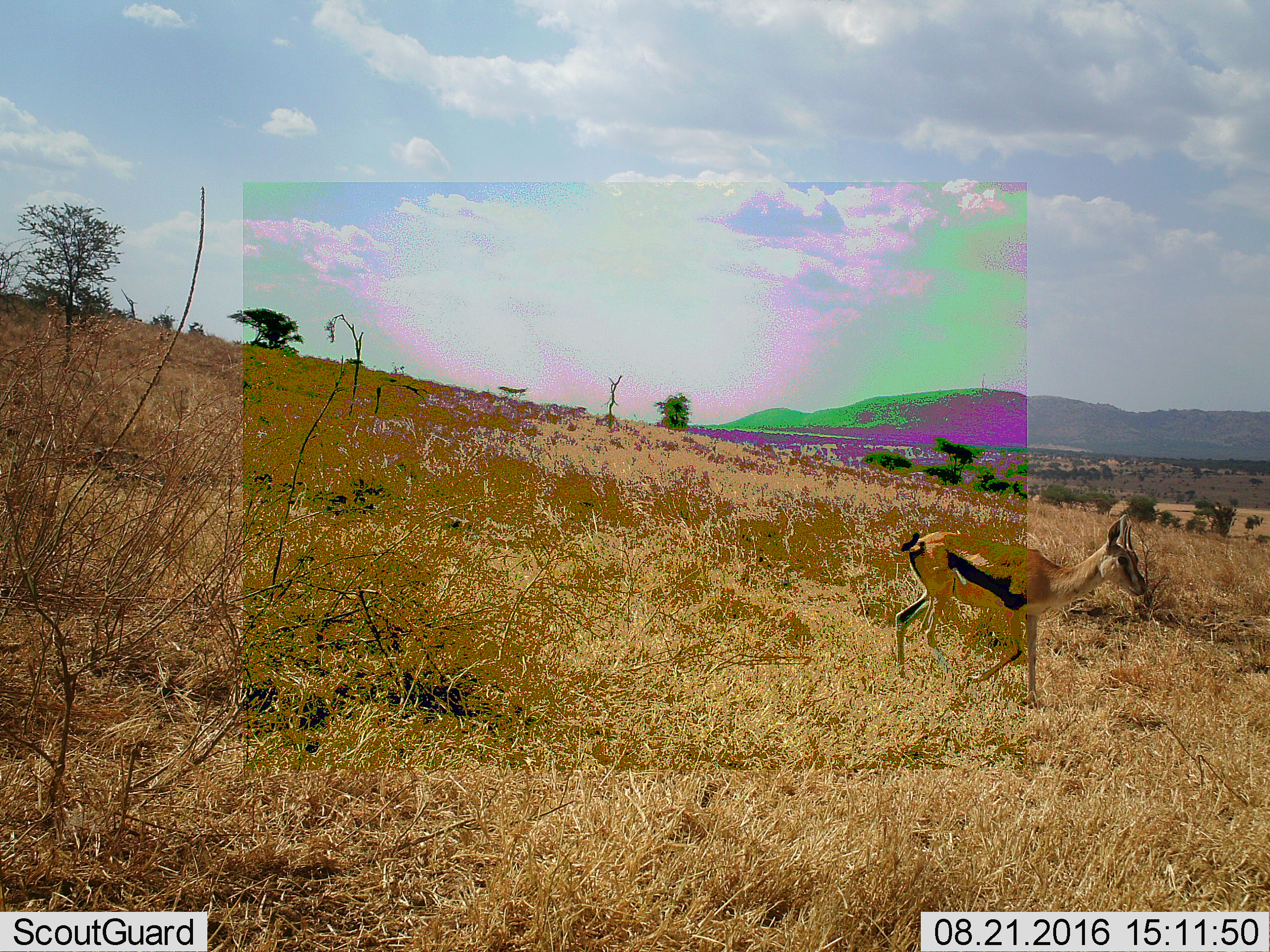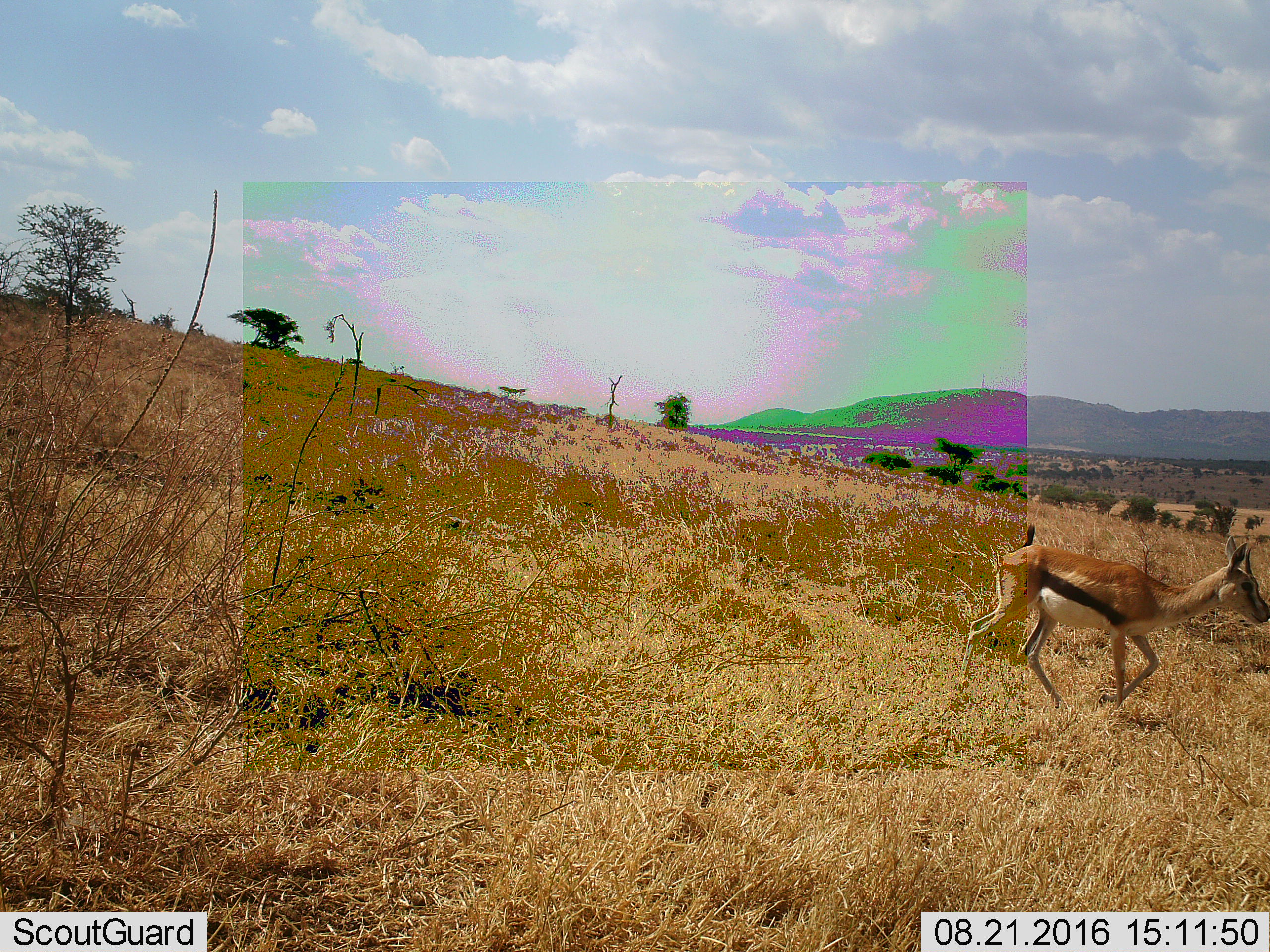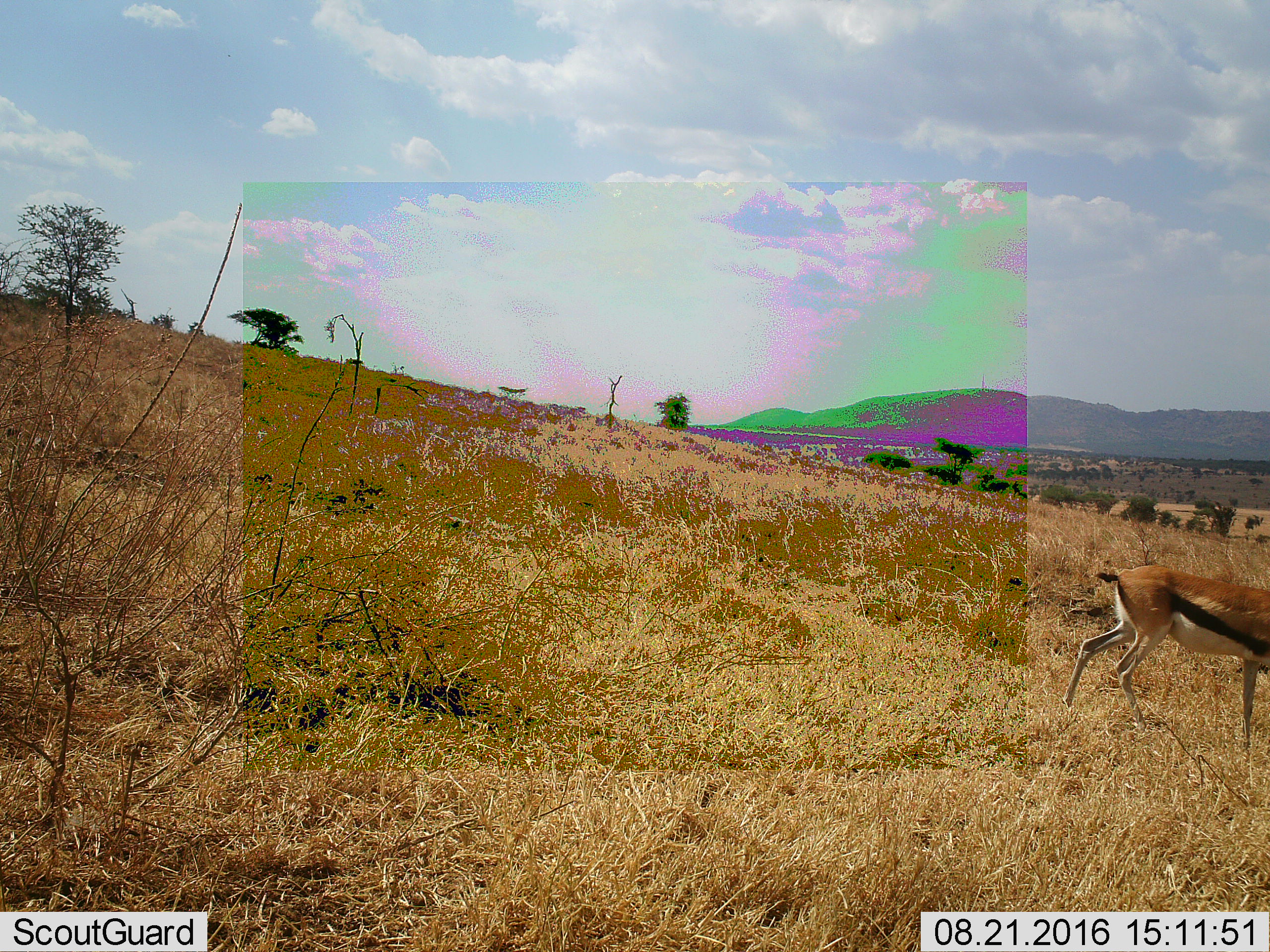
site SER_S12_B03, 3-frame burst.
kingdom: Animalia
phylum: Chordata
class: Mammalia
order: Artiodactyla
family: Bovidae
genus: Eudorcas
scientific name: Eudorcas thomsonii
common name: thomson's gazelle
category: gazellethomsons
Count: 1.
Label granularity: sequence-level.